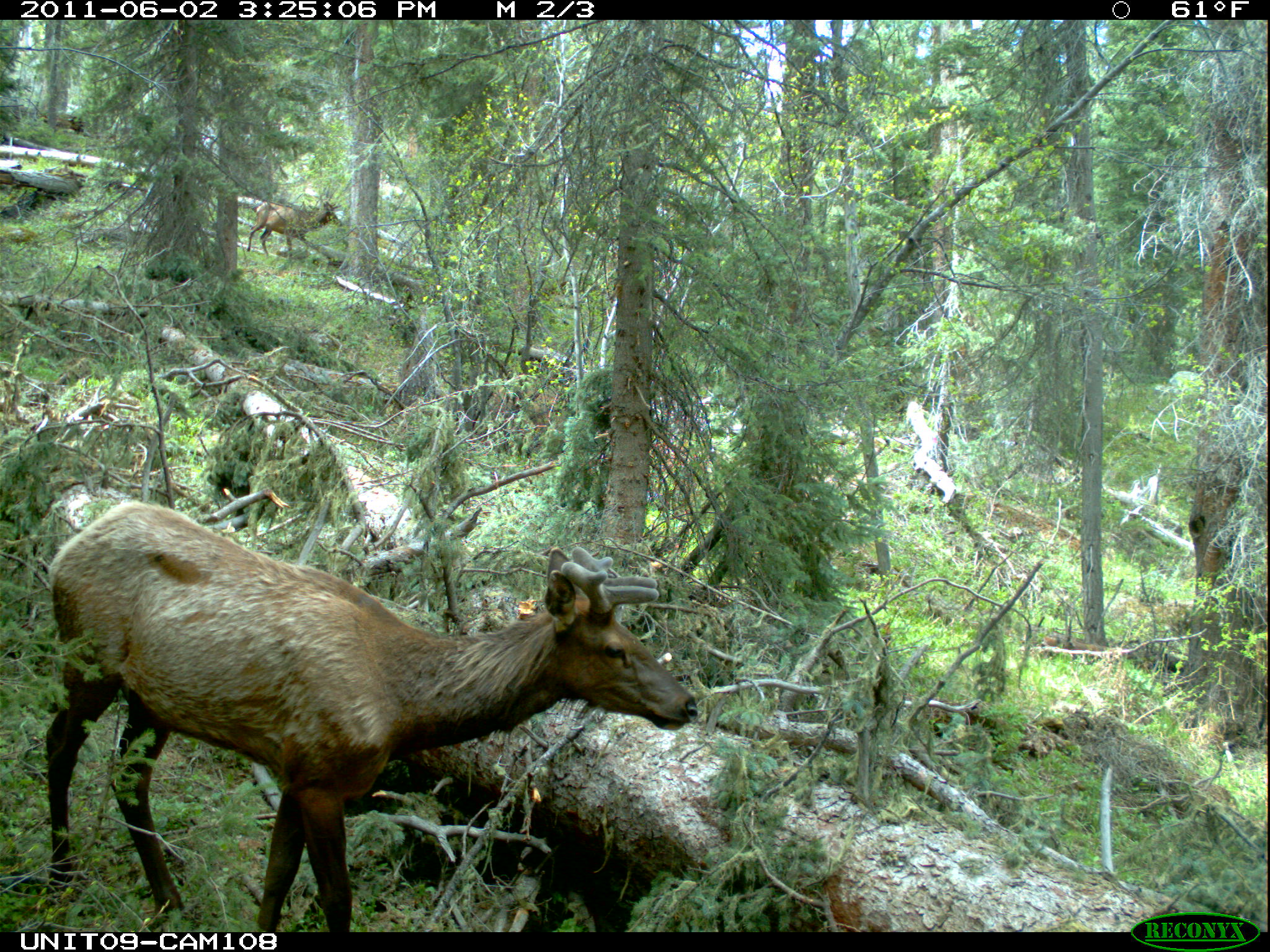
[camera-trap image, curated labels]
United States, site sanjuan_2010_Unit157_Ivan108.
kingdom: Animalia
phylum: Chordata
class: Mammalia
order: Artiodactyla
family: Cervidae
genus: Cervus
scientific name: Cervus elaphus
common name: red deer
Cervus elaphus (red deer).